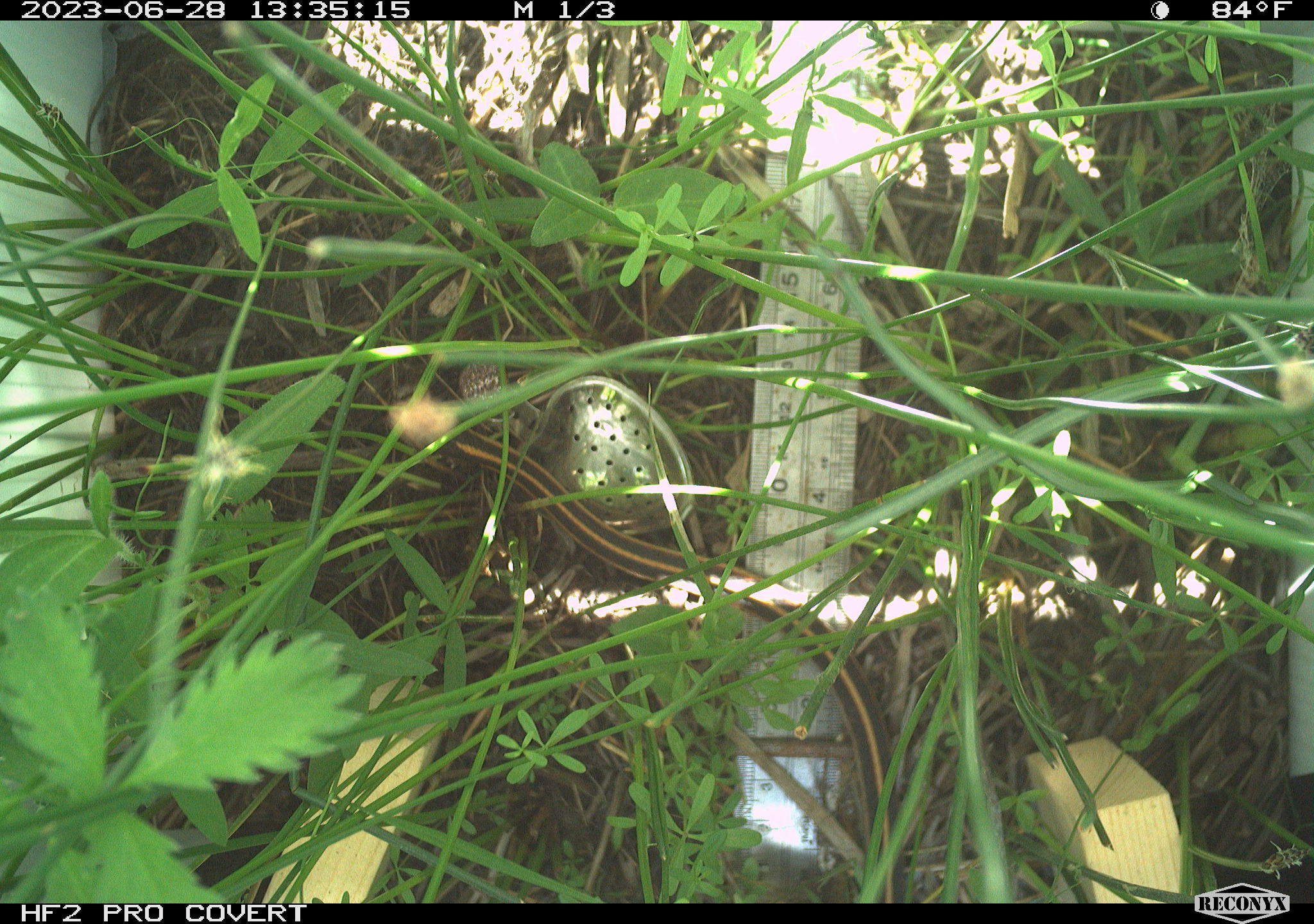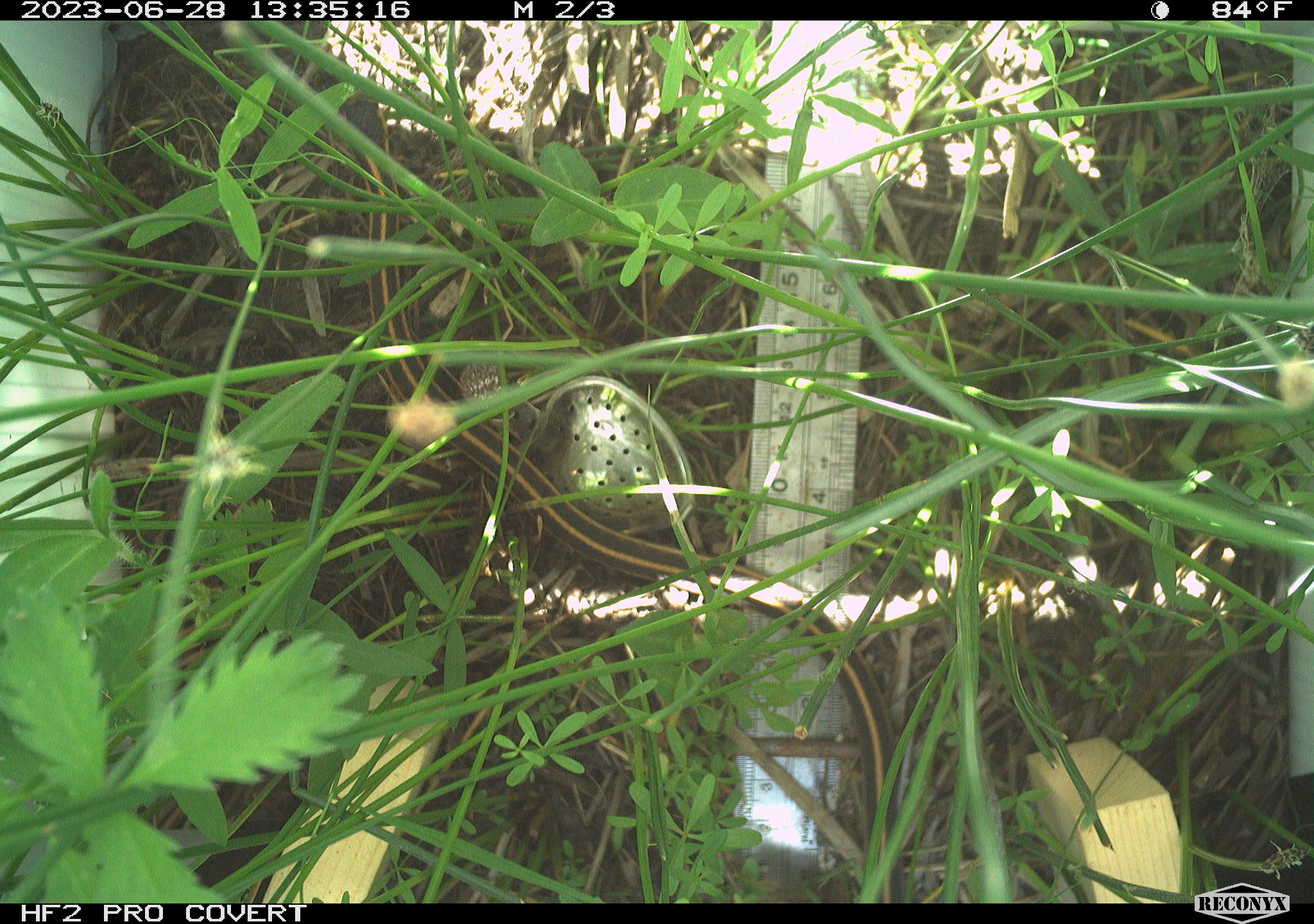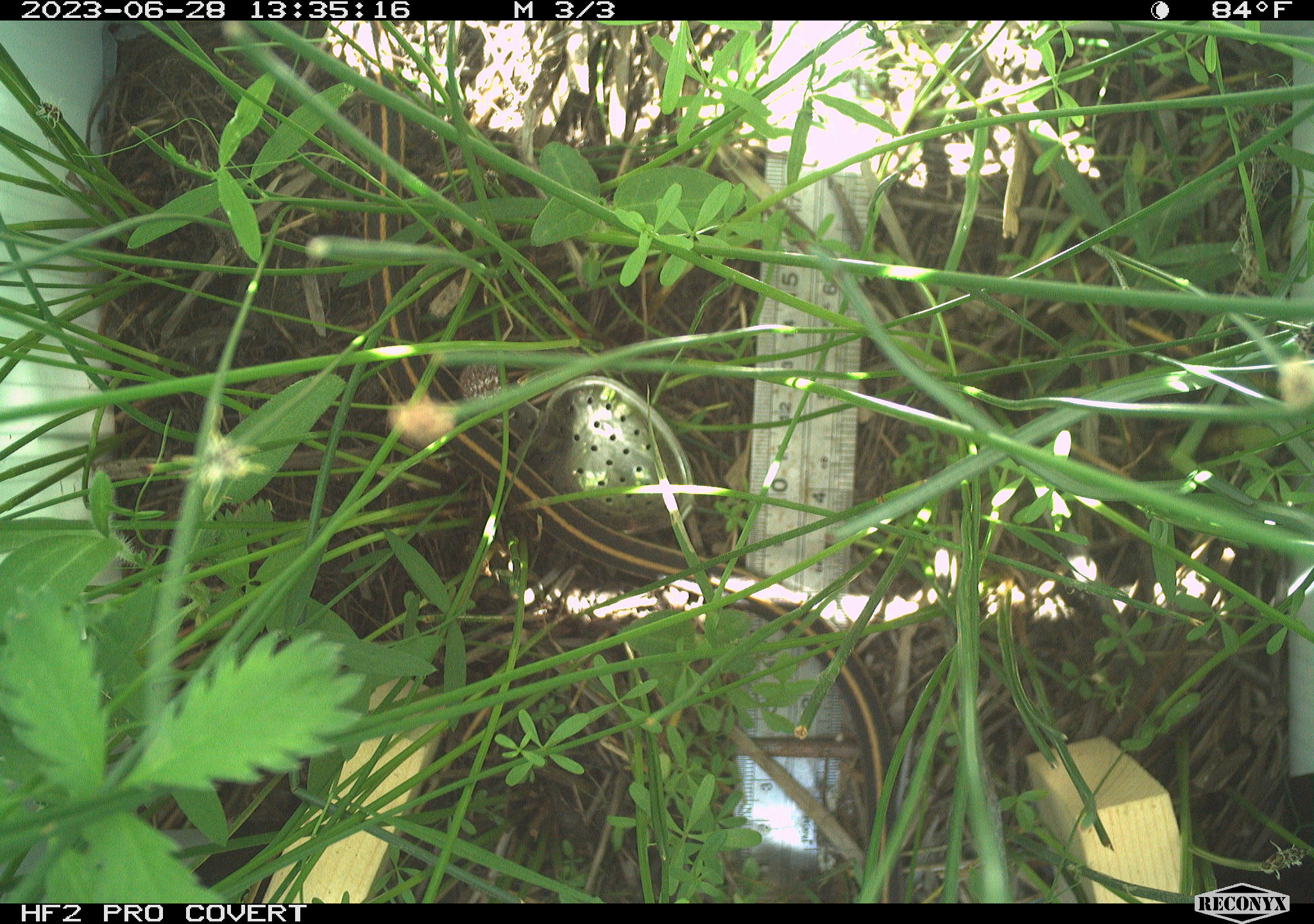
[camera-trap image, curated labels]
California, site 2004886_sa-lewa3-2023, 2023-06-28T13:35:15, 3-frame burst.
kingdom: Animalia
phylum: Chordata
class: Reptilia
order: Squamata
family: Colubridae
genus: Thamnophis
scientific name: Thamnophis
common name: american gartersnakes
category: thamnophis species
Thamnophis species (american gartersnakes) (Thamnophis).